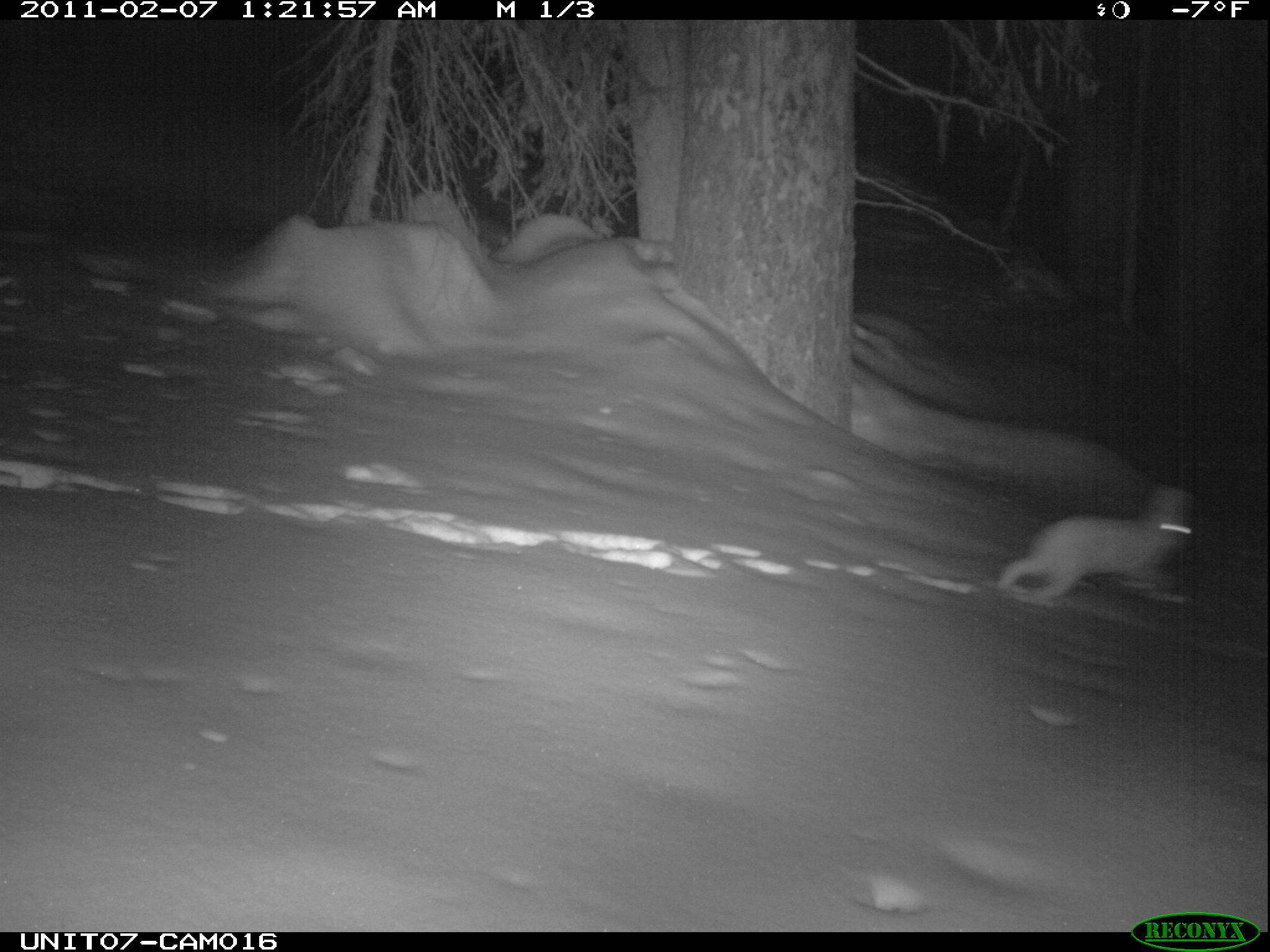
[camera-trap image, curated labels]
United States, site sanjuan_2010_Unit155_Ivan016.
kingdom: Animalia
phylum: Chordata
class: Mammalia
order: Lagomorpha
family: Leporidae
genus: Lepus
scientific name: Lepus americanus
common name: snowshoe hare